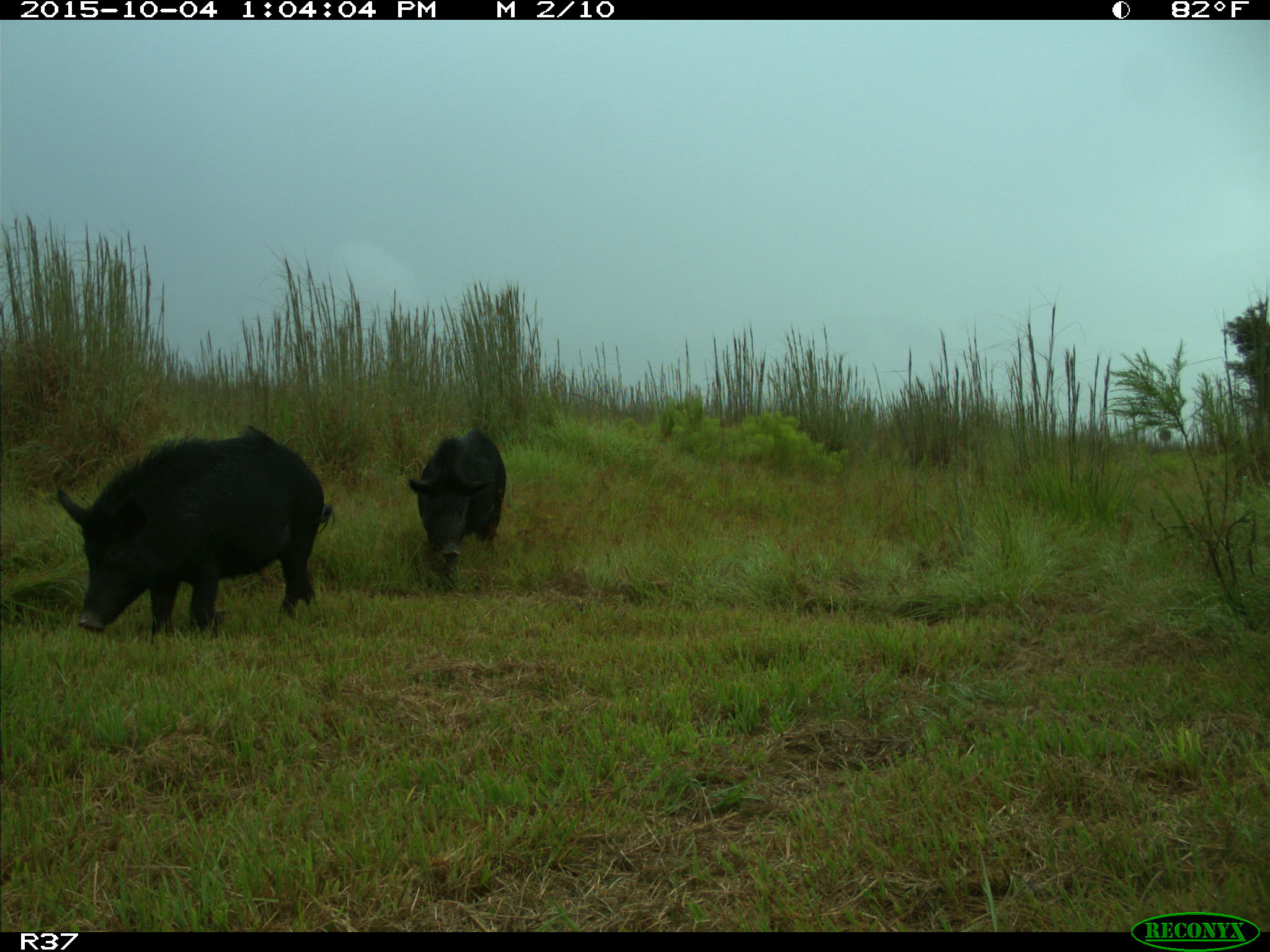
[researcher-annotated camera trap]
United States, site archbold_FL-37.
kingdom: Animalia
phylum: Chordata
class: Mammalia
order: Artiodactyla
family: Suidae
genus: Sus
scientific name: Sus scrofa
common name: wild boar